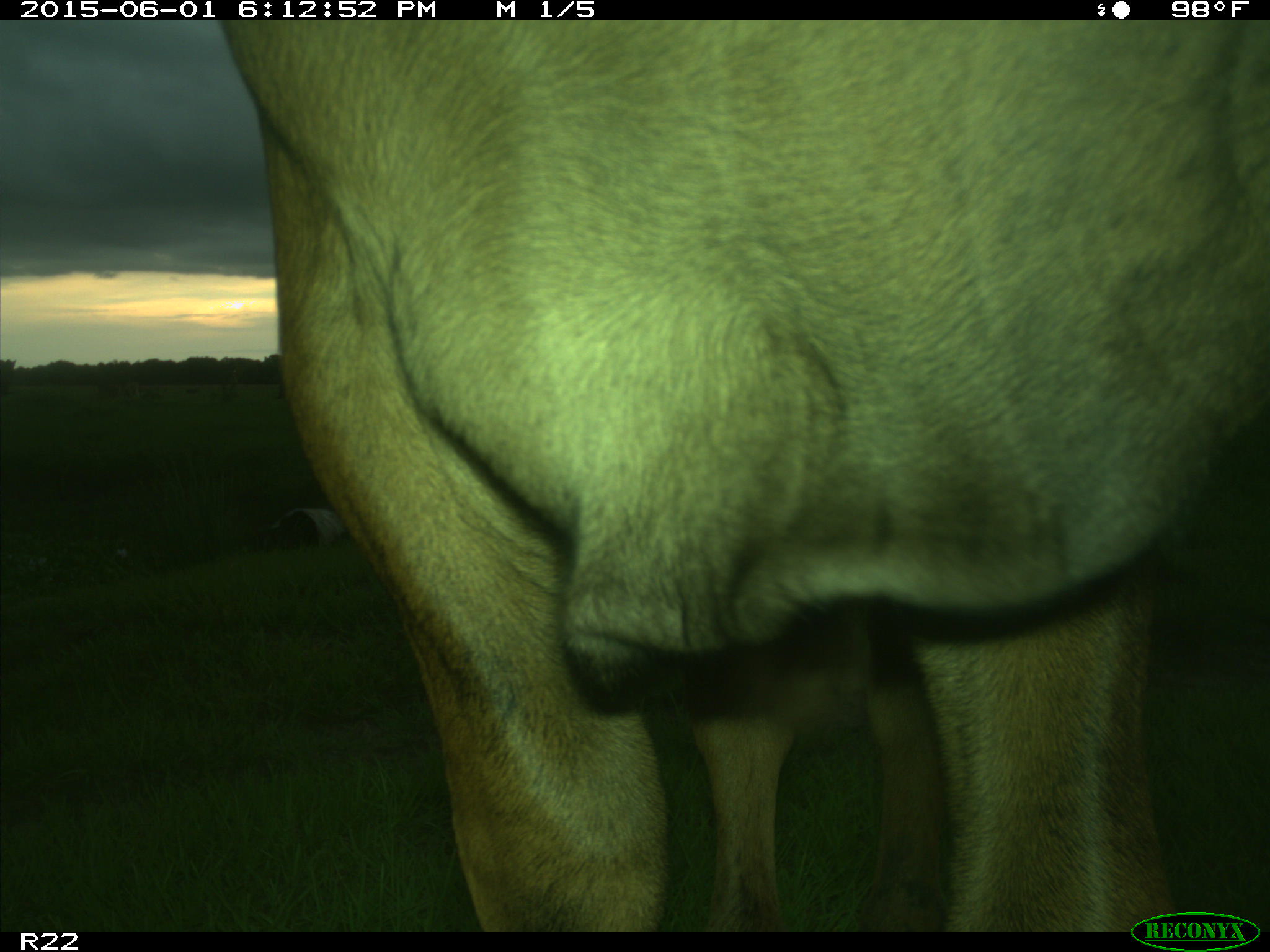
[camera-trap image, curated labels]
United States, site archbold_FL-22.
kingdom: Animalia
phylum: Chordata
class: Mammalia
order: Artiodactyla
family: Bovidae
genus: Bos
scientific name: Bos taurus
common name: domestic cow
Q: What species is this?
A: Bos taurus (domestic cow).